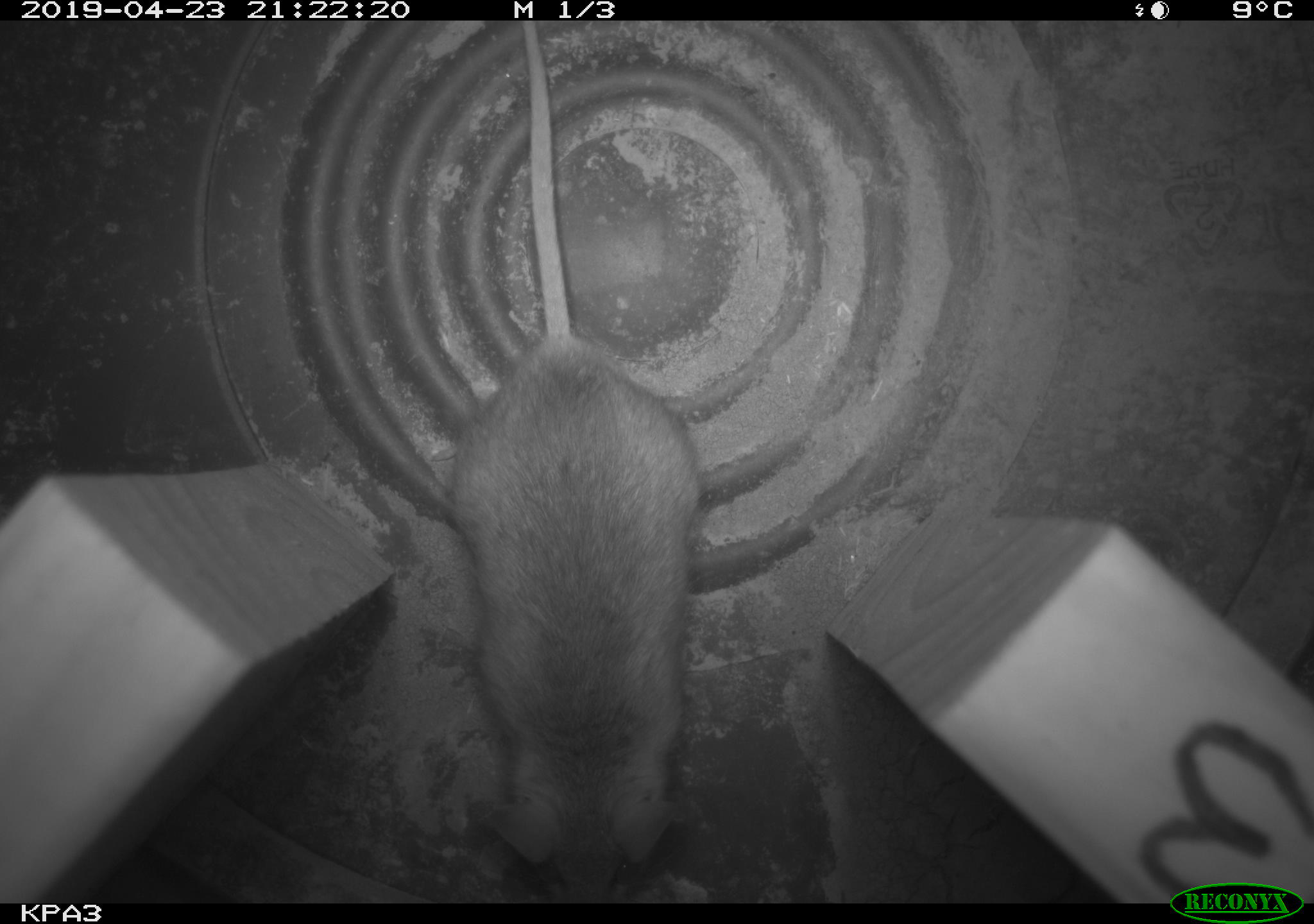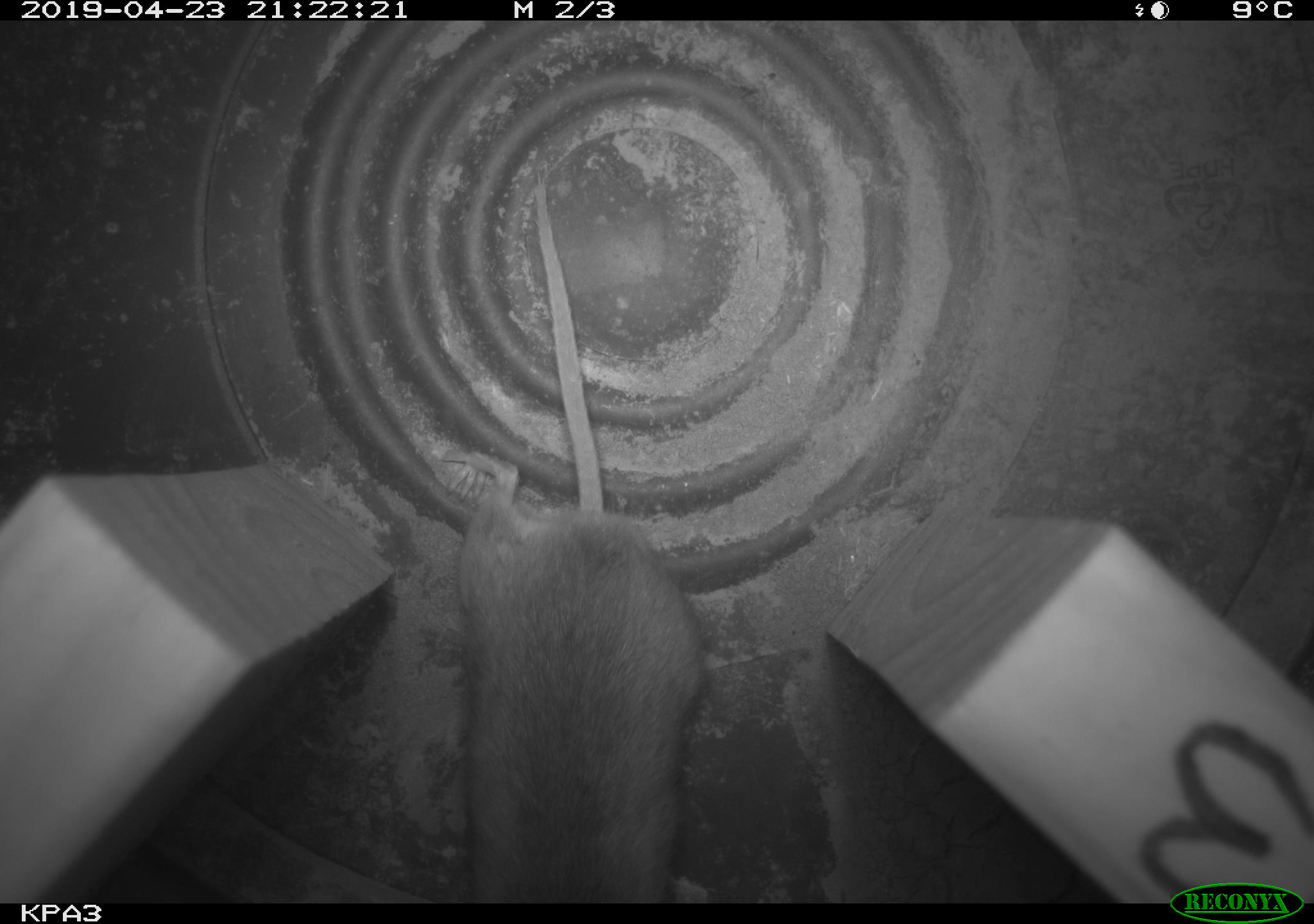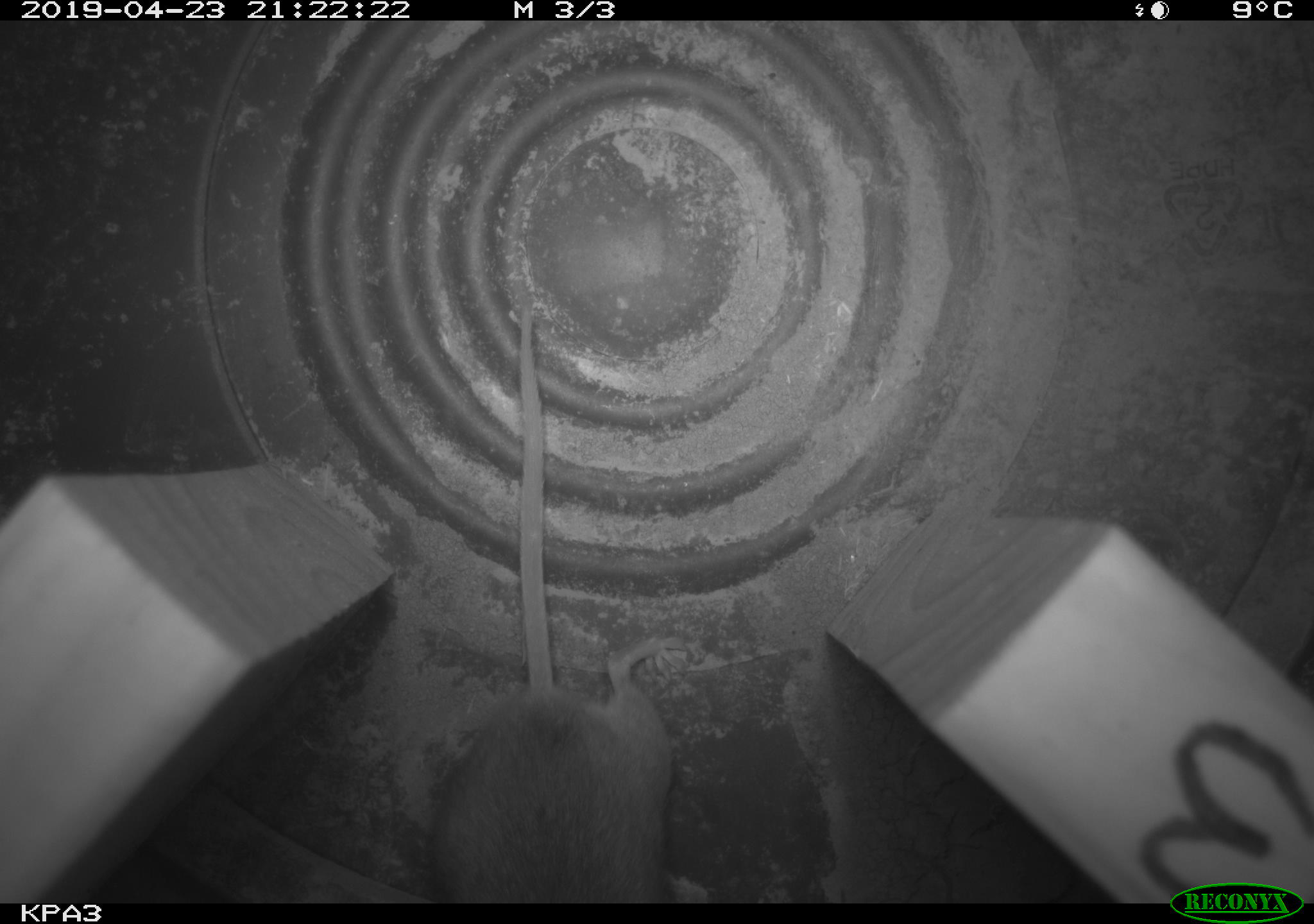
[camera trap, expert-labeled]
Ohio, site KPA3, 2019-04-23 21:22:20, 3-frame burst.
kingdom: Animalia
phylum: Chordata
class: Mammalia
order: Rodentia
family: Cricetidae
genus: Peromyscus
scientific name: Peromyscus leucopus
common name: white-footed mouse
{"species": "white-footed mouse (Peromyscus leucopus)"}